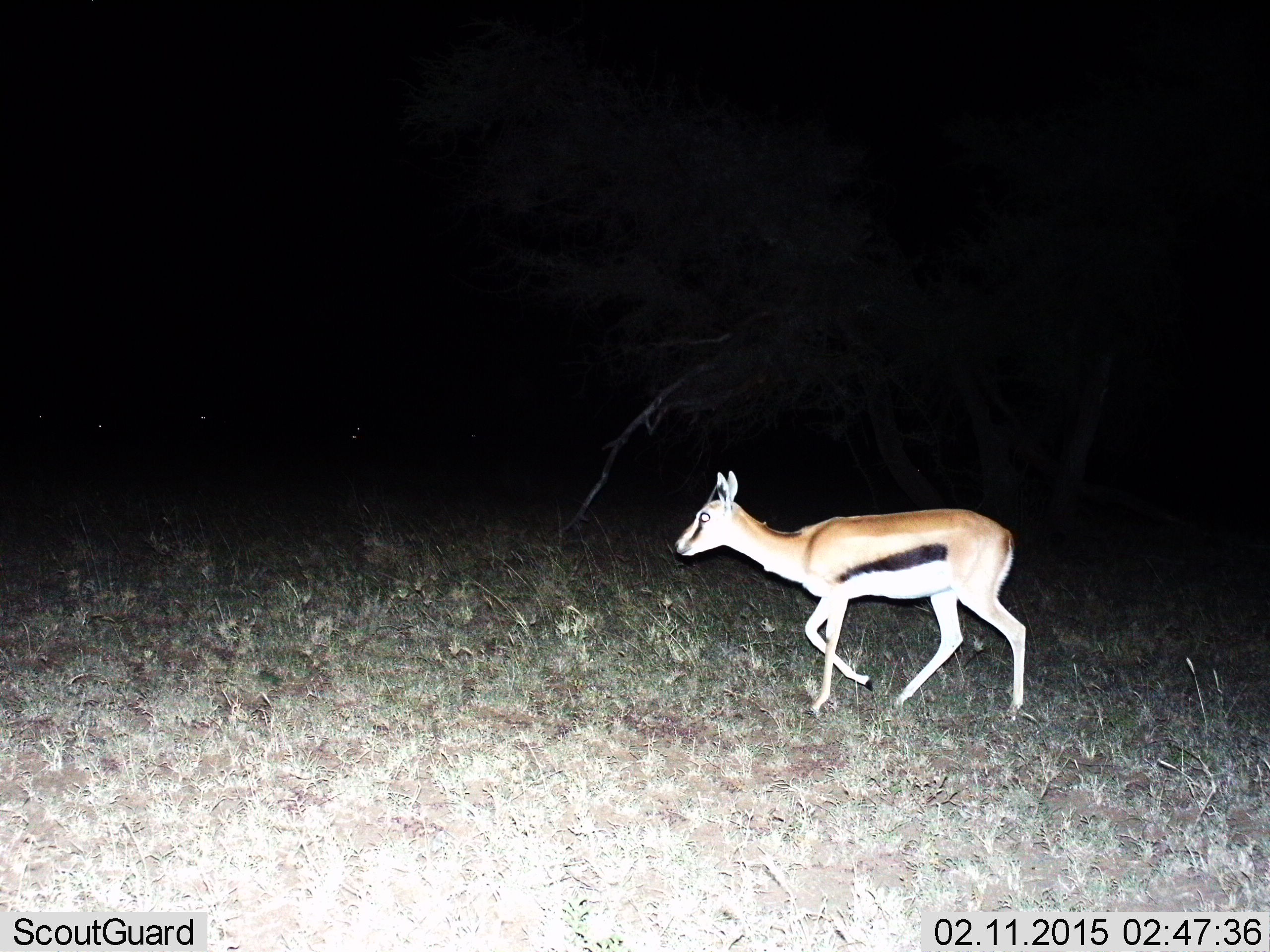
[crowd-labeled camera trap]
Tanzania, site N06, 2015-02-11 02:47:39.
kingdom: Animalia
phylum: Chordata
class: Mammalia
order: Artiodactyla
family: Bovidae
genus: Eudorcas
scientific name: Eudorcas thomsonii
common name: thomson's gazelle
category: gazellethomsons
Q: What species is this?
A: Gazellethomsons (thomson's gazelle) (Eudorcas thomsonii).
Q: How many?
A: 1.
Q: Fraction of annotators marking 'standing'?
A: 20%.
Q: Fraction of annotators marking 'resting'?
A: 0%.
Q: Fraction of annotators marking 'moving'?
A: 90%.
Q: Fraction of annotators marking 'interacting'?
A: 0%.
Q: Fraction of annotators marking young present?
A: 10%.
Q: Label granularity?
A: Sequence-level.